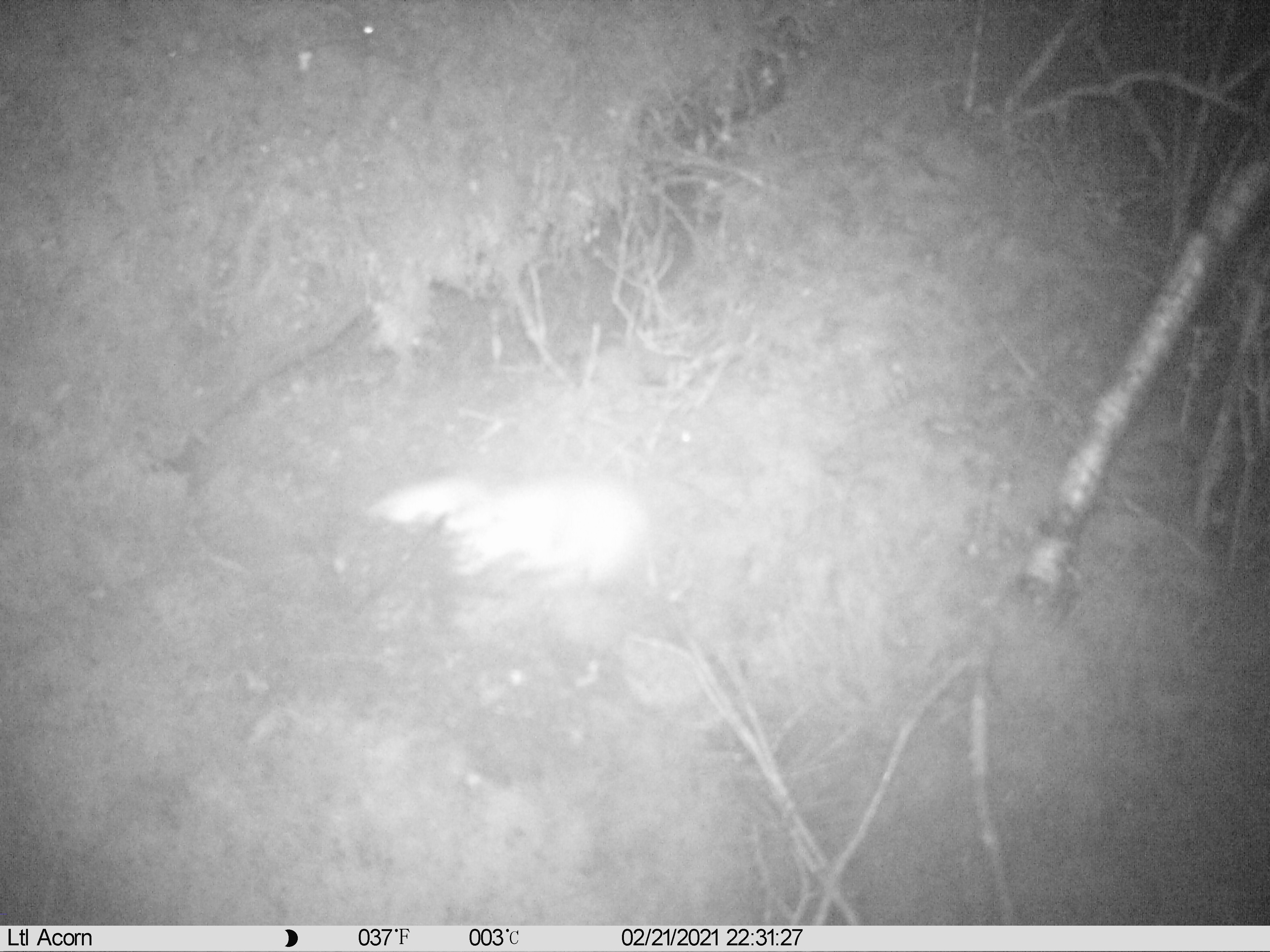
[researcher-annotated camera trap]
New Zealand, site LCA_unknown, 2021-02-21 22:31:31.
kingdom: Animalia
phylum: Chordata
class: Mammalia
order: Carnivora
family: Mustelidae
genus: Mustela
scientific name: Mustela erminea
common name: stoat